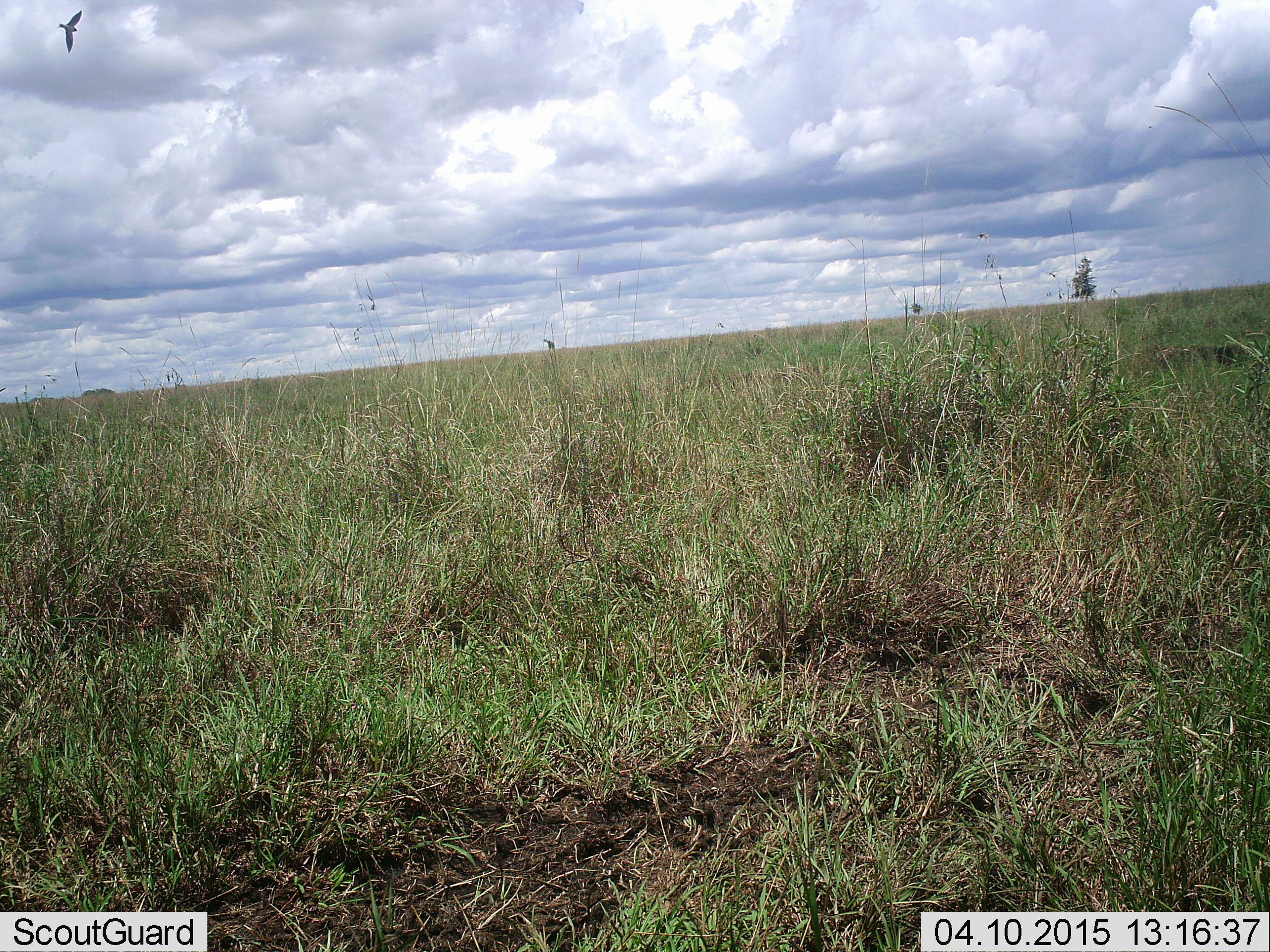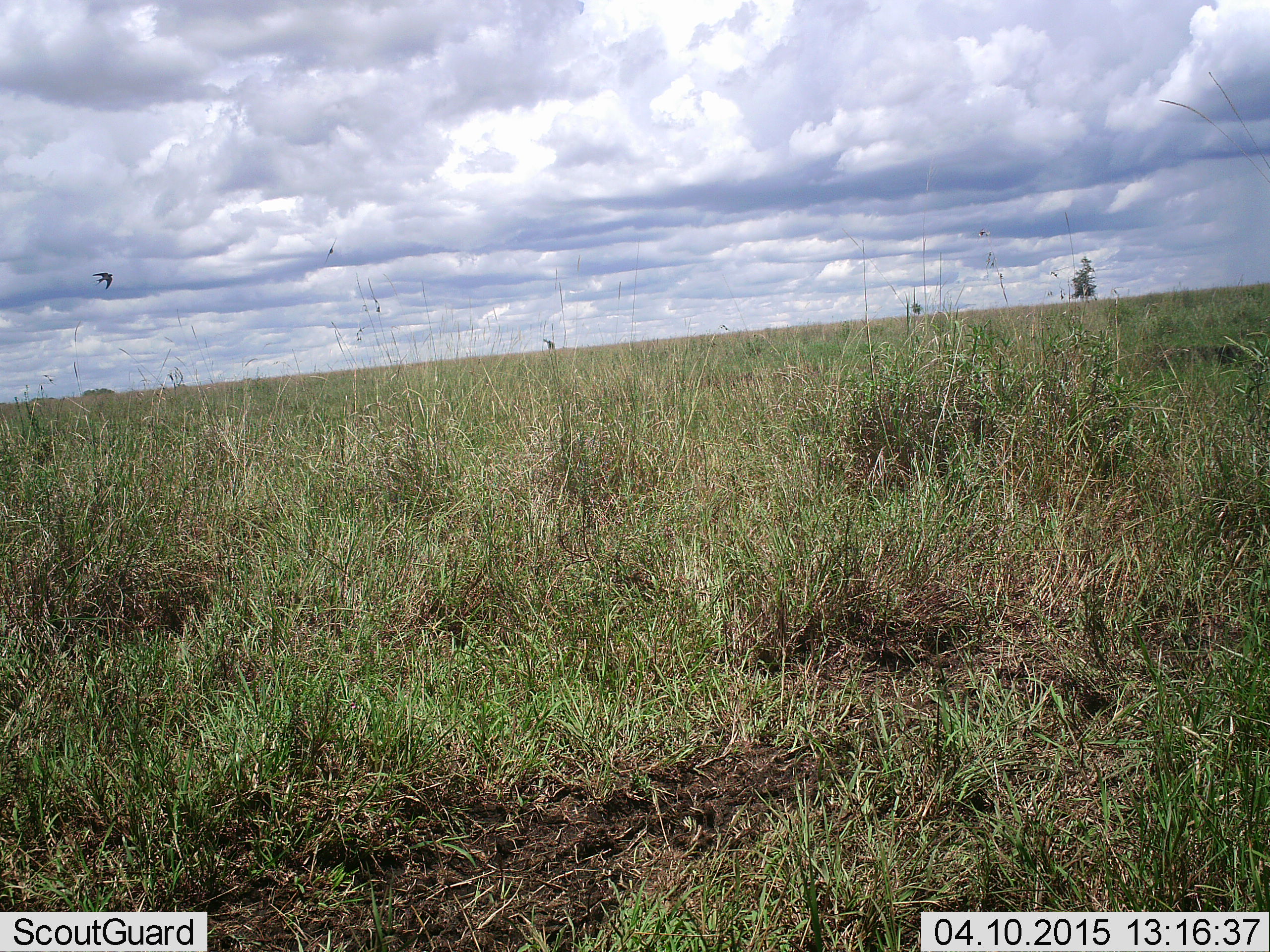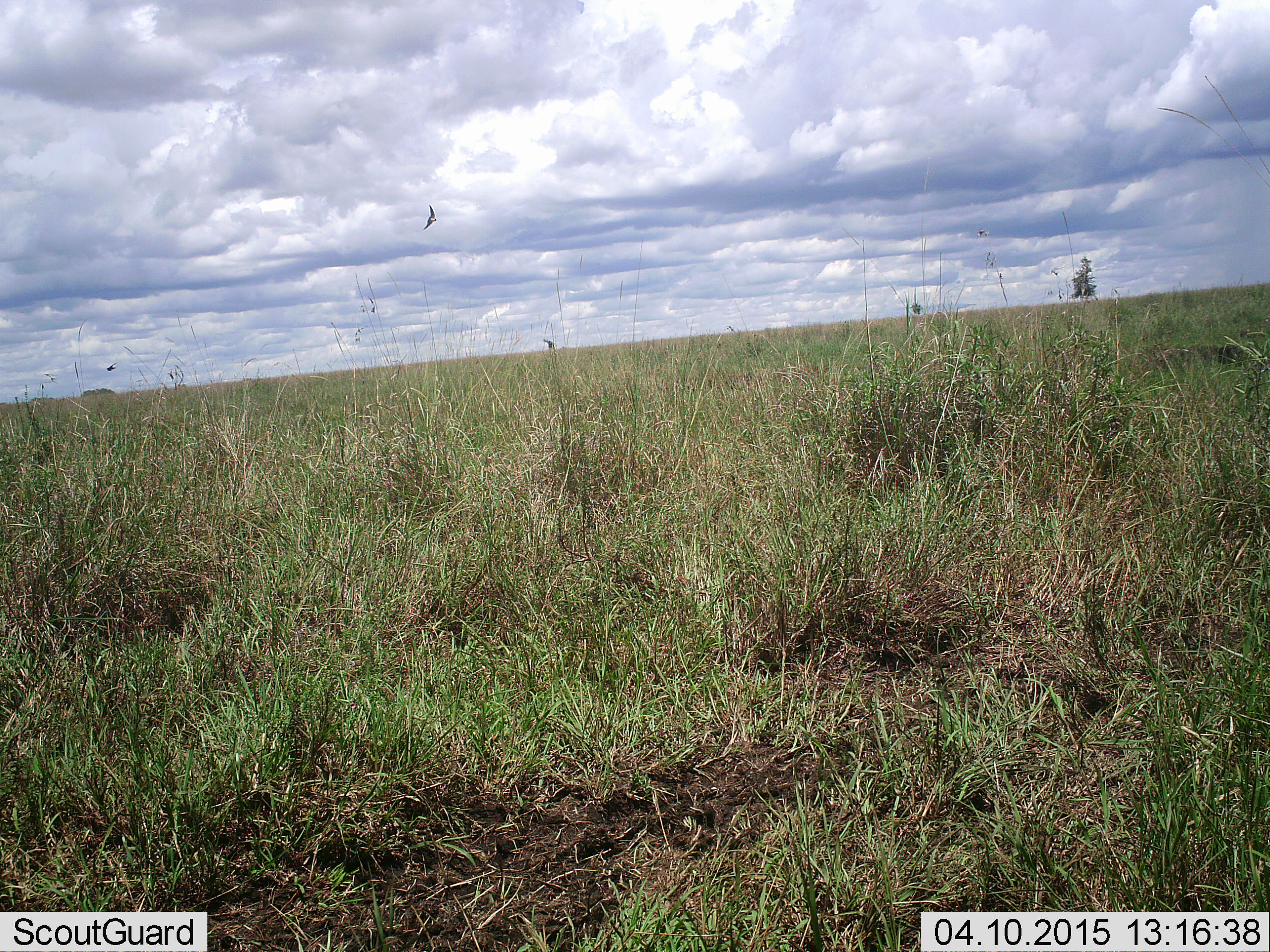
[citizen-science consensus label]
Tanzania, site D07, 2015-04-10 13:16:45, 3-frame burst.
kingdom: Animalia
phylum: Chordata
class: Aves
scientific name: Aves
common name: bird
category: otherbird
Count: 2.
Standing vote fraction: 0%.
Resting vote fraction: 0%.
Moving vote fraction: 100%.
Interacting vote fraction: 0%.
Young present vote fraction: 0%.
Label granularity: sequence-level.